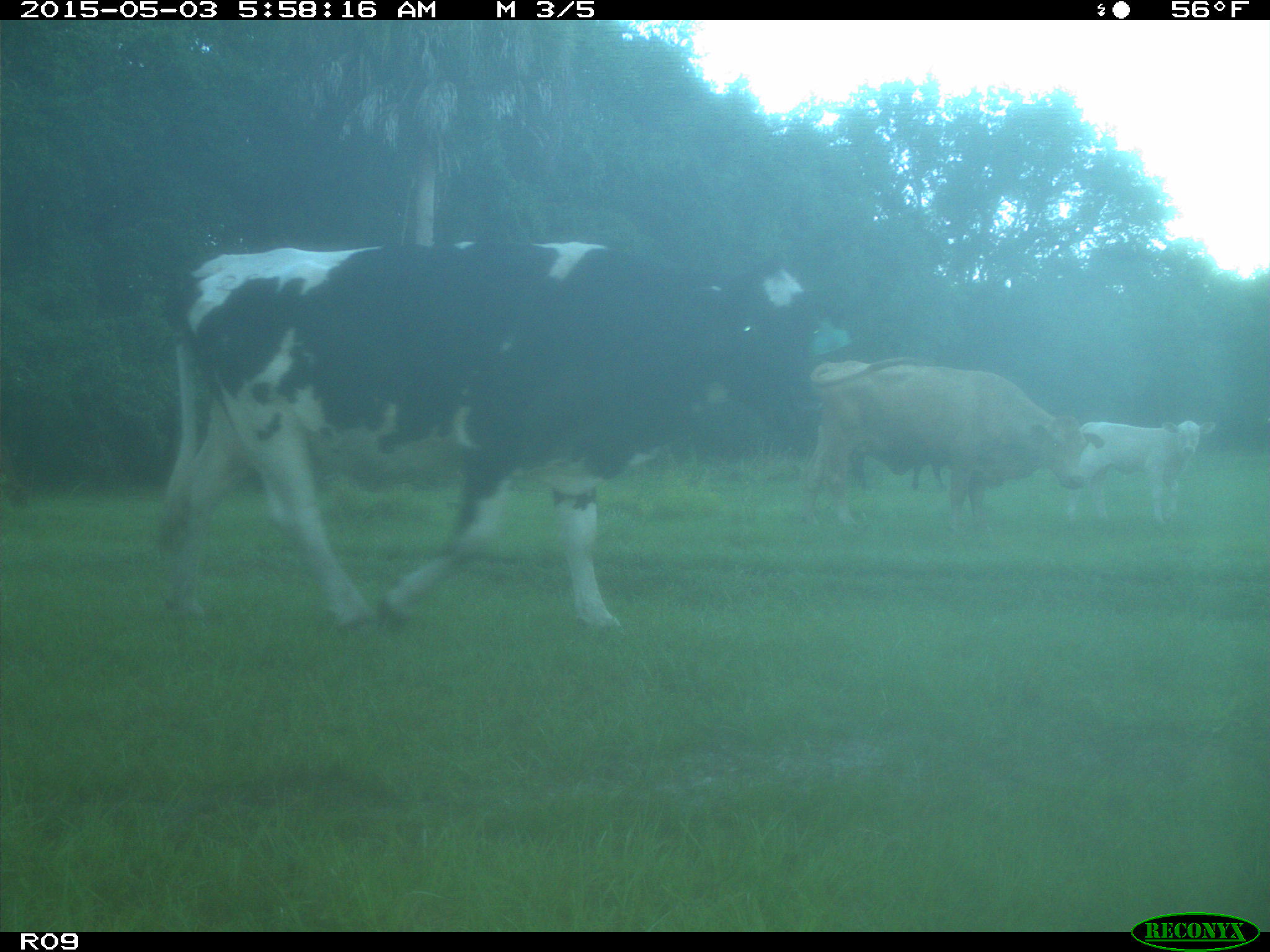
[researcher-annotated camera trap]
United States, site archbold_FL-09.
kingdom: Animalia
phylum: Chordata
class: Mammalia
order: Artiodactyla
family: Bovidae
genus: Bos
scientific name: Bos taurus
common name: domestic cow